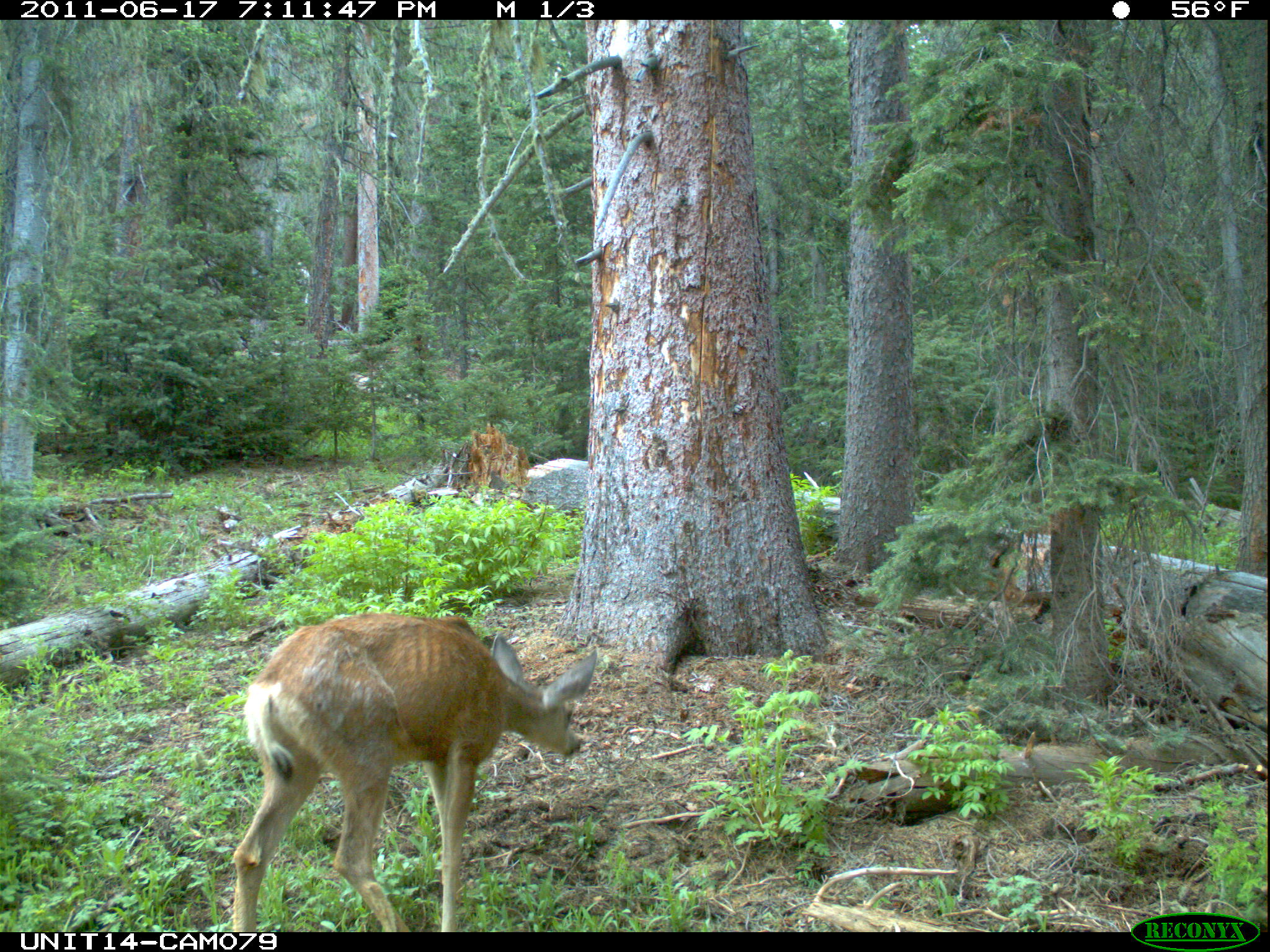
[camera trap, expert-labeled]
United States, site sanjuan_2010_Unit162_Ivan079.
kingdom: Animalia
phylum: Chordata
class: Mammalia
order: Artiodactyla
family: Cervidae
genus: Odocoileus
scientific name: Odocoileus hemionus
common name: mule deer